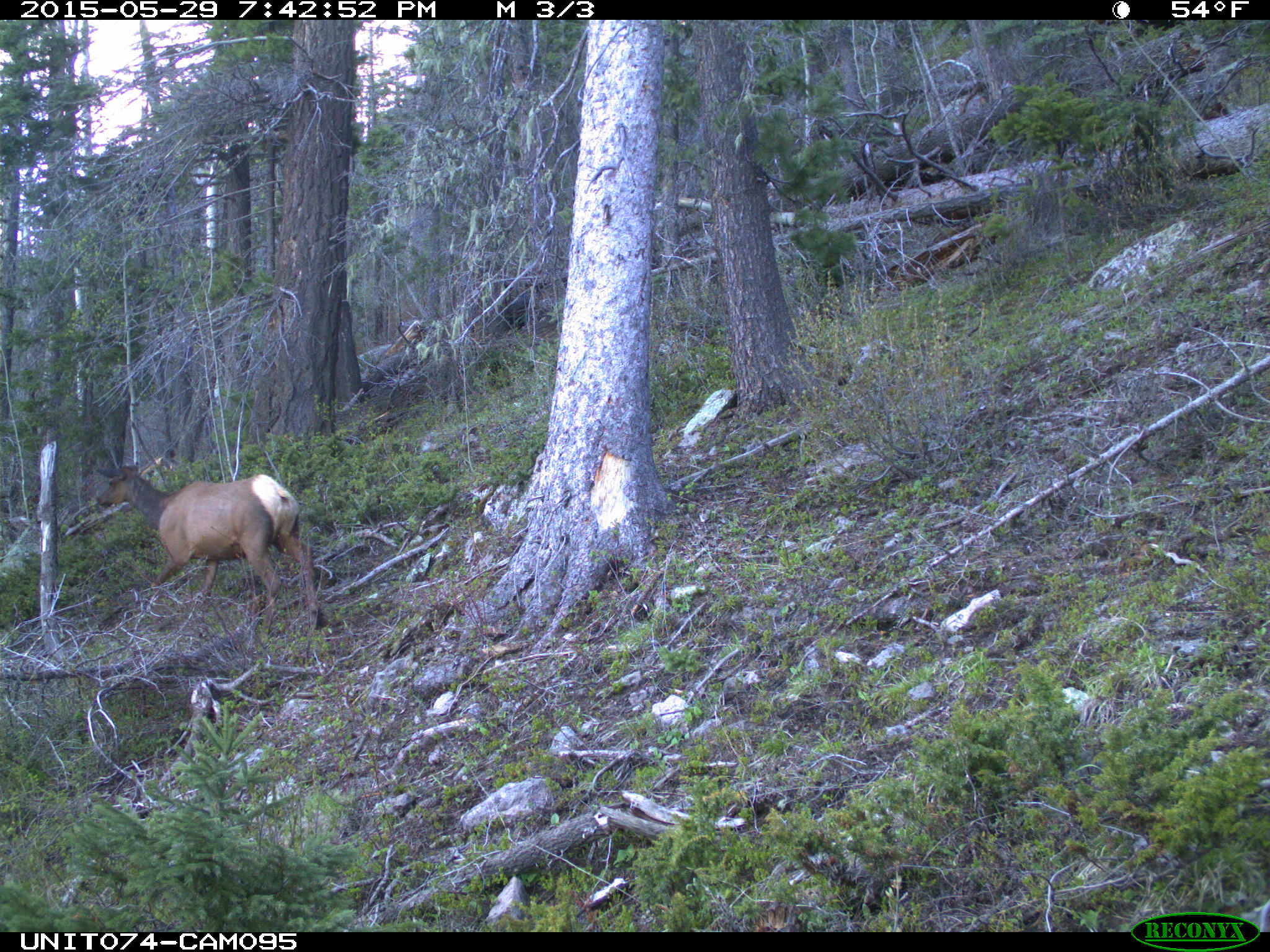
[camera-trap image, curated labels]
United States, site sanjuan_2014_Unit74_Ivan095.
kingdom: Animalia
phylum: Chordata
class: Mammalia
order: Artiodactyla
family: Cervidae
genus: Cervus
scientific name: Cervus elaphus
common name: red deer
Cervus elaphus (red deer).